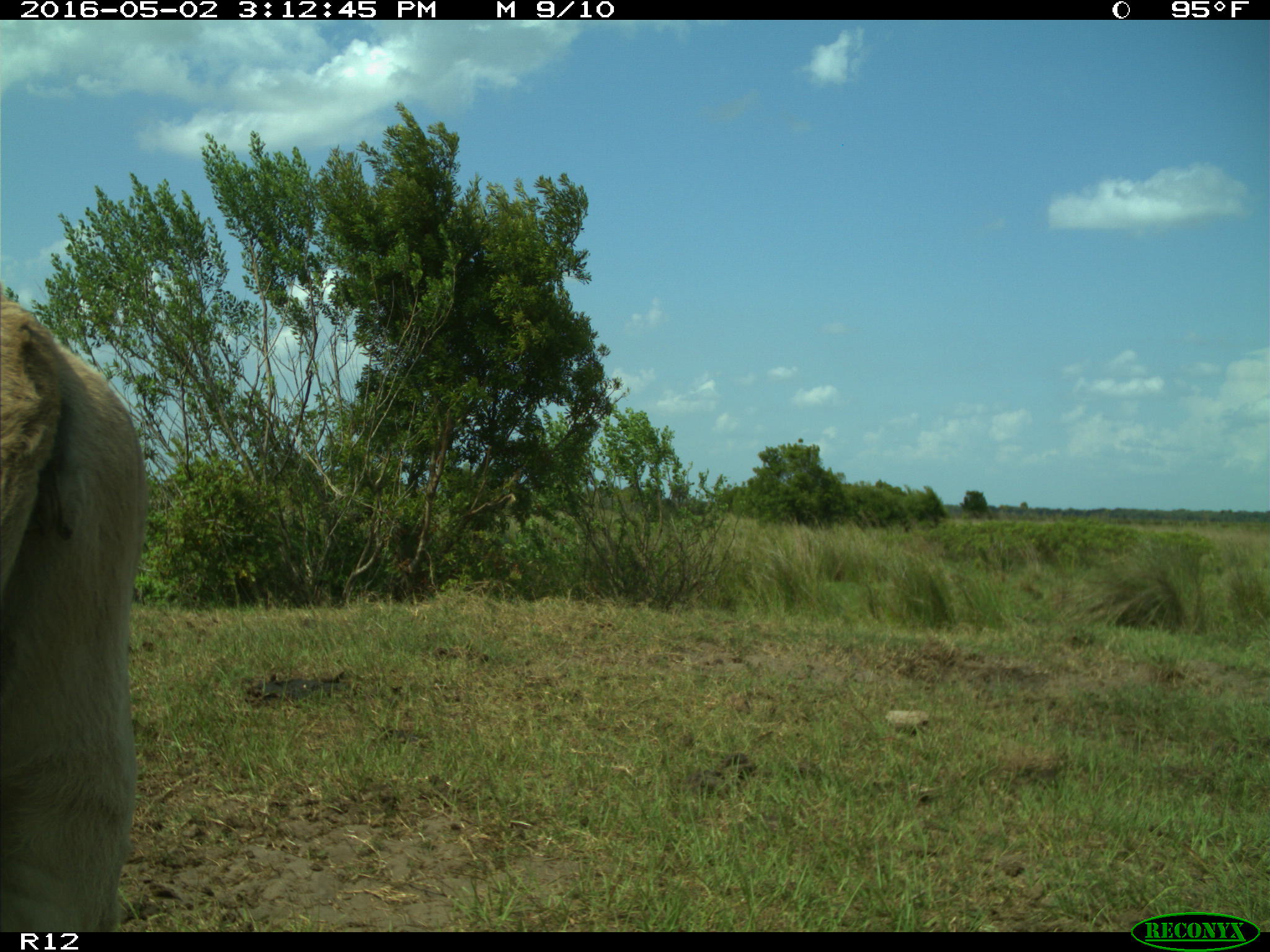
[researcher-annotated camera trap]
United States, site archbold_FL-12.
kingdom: Animalia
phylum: Chordata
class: Mammalia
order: Artiodactyla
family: Bovidae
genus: Bos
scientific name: Bos taurus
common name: domestic cow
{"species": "Bos taurus (domestic cow)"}